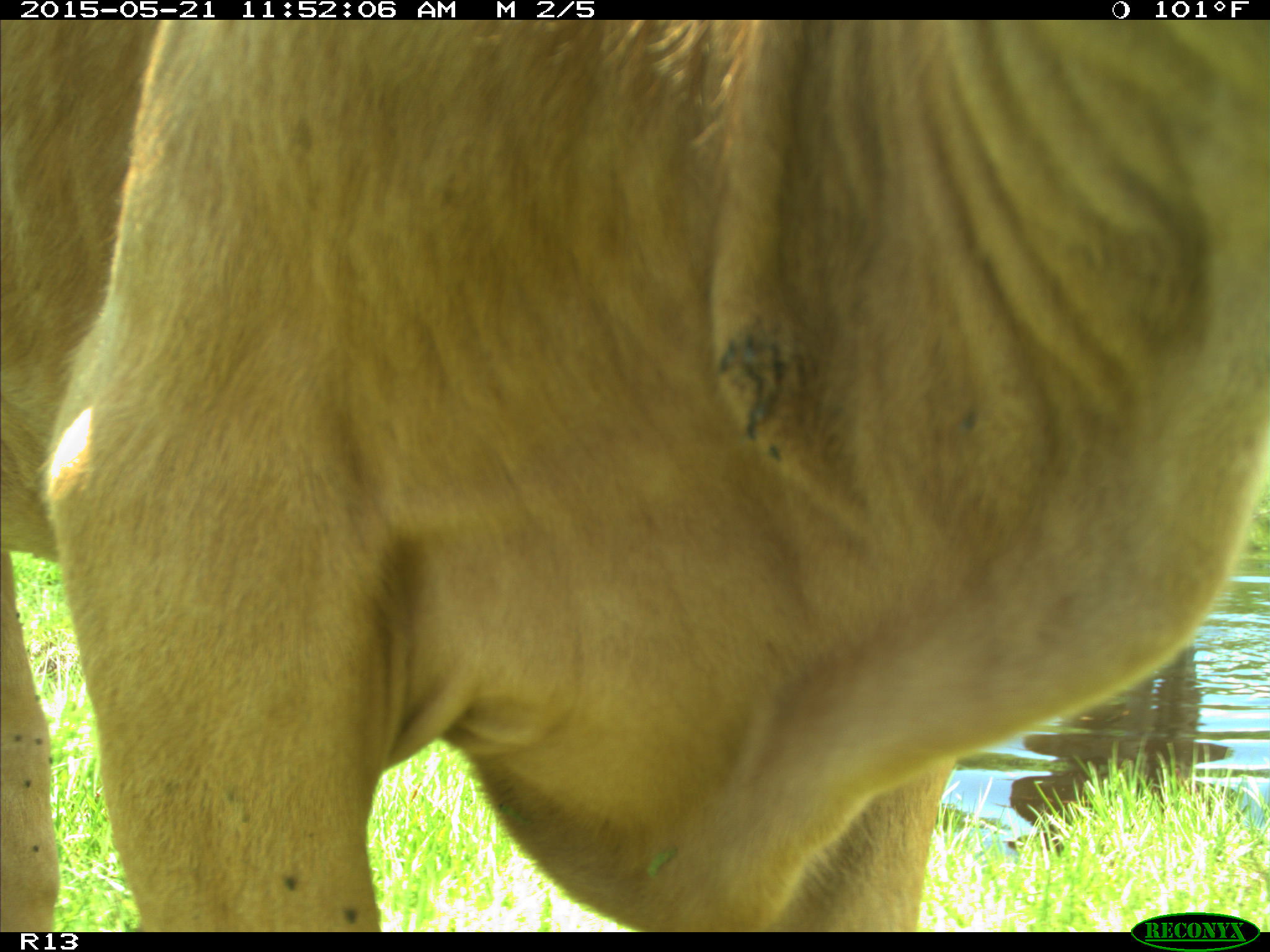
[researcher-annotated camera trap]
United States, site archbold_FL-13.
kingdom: Animalia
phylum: Chordata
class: Mammalia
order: Artiodactyla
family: Bovidae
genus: Bos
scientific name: Bos taurus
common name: domestic cow